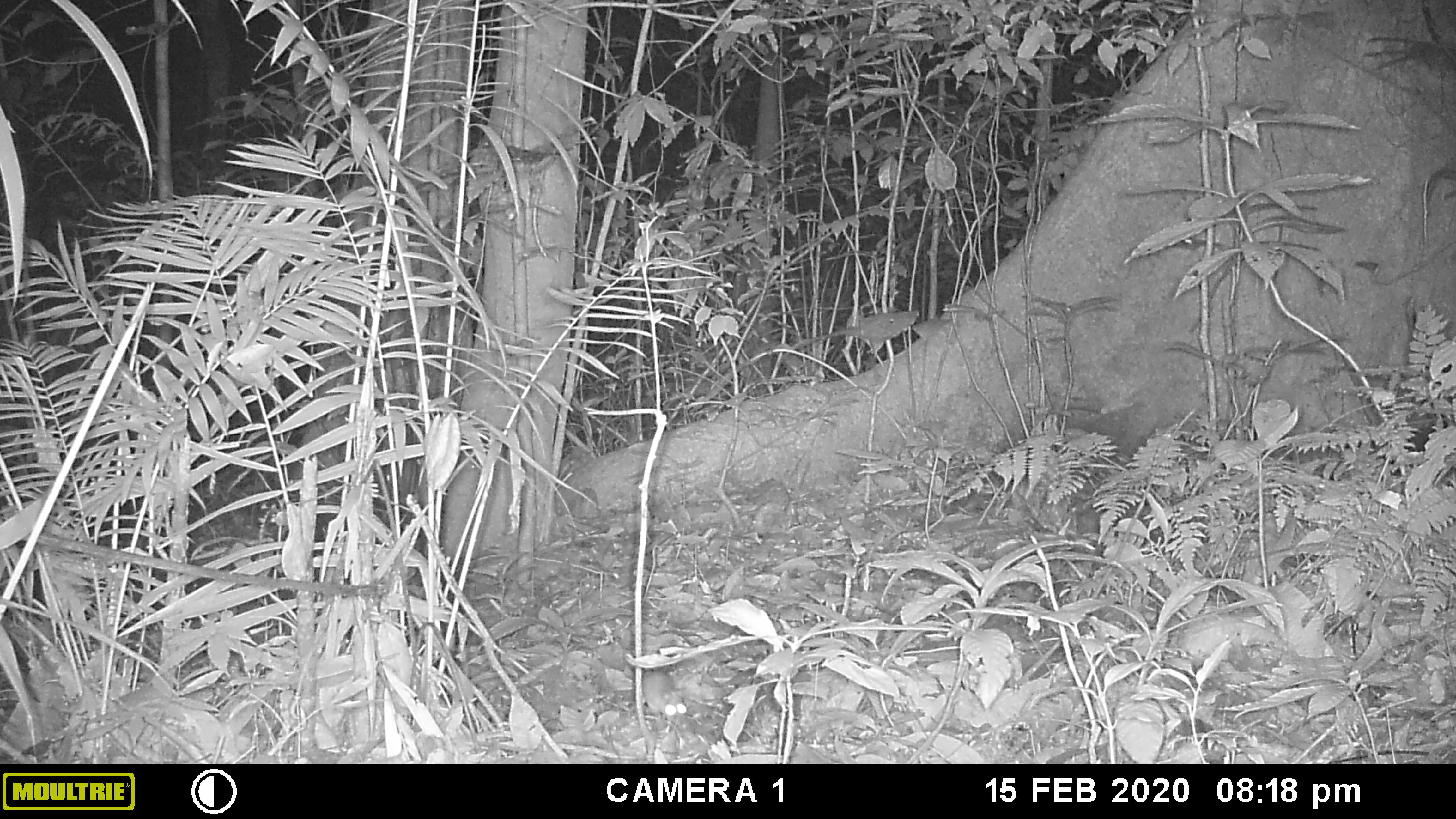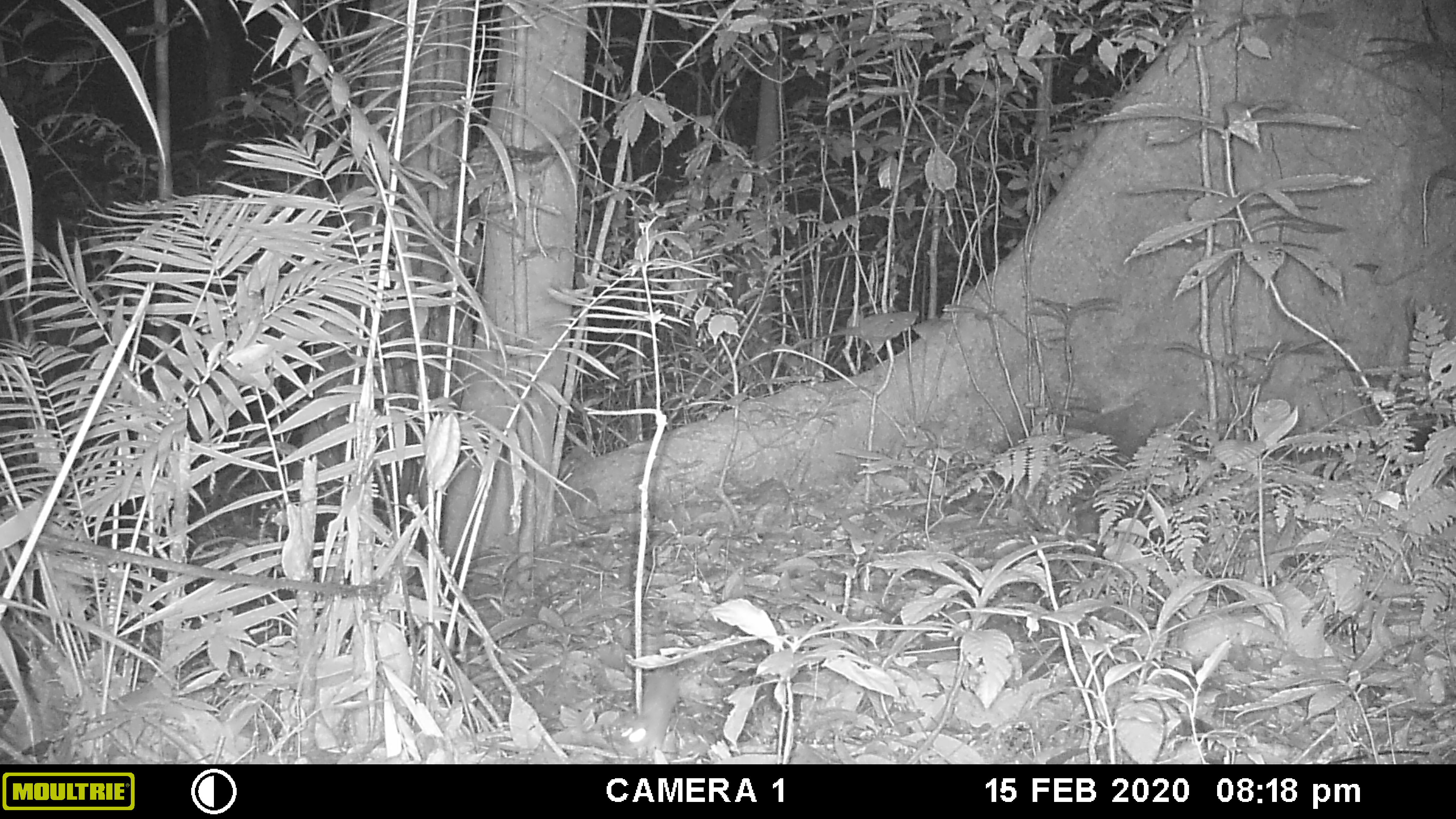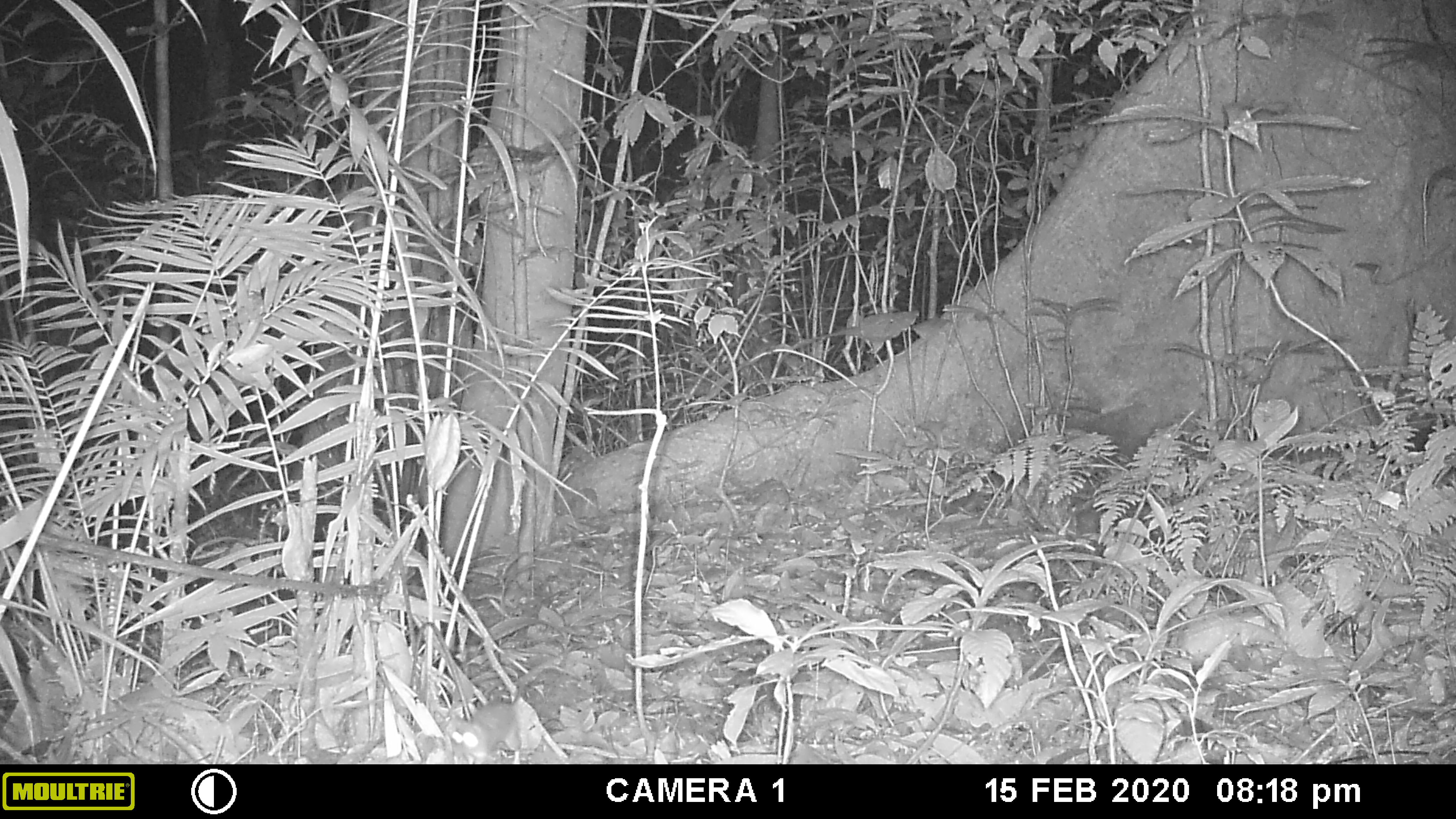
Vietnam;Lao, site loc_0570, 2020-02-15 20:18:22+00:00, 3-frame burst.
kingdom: Animalia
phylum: Chordata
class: Mammalia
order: Rodentia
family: Muridae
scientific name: Muridae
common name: old-world mice and rats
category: unidentified murid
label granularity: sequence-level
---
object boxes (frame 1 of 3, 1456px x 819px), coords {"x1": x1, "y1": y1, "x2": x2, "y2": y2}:
unidentified murid: {"x1": 643, "y1": 671, "x2": 687, "y2": 729}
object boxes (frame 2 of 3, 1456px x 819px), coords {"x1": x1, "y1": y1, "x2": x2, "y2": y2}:
unidentified murid: {"x1": 621, "y1": 668, "x2": 680, "y2": 750}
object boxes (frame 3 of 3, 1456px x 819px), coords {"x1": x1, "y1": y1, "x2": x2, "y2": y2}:
unidentified murid: {"x1": 451, "y1": 658, "x2": 553, "y2": 764}